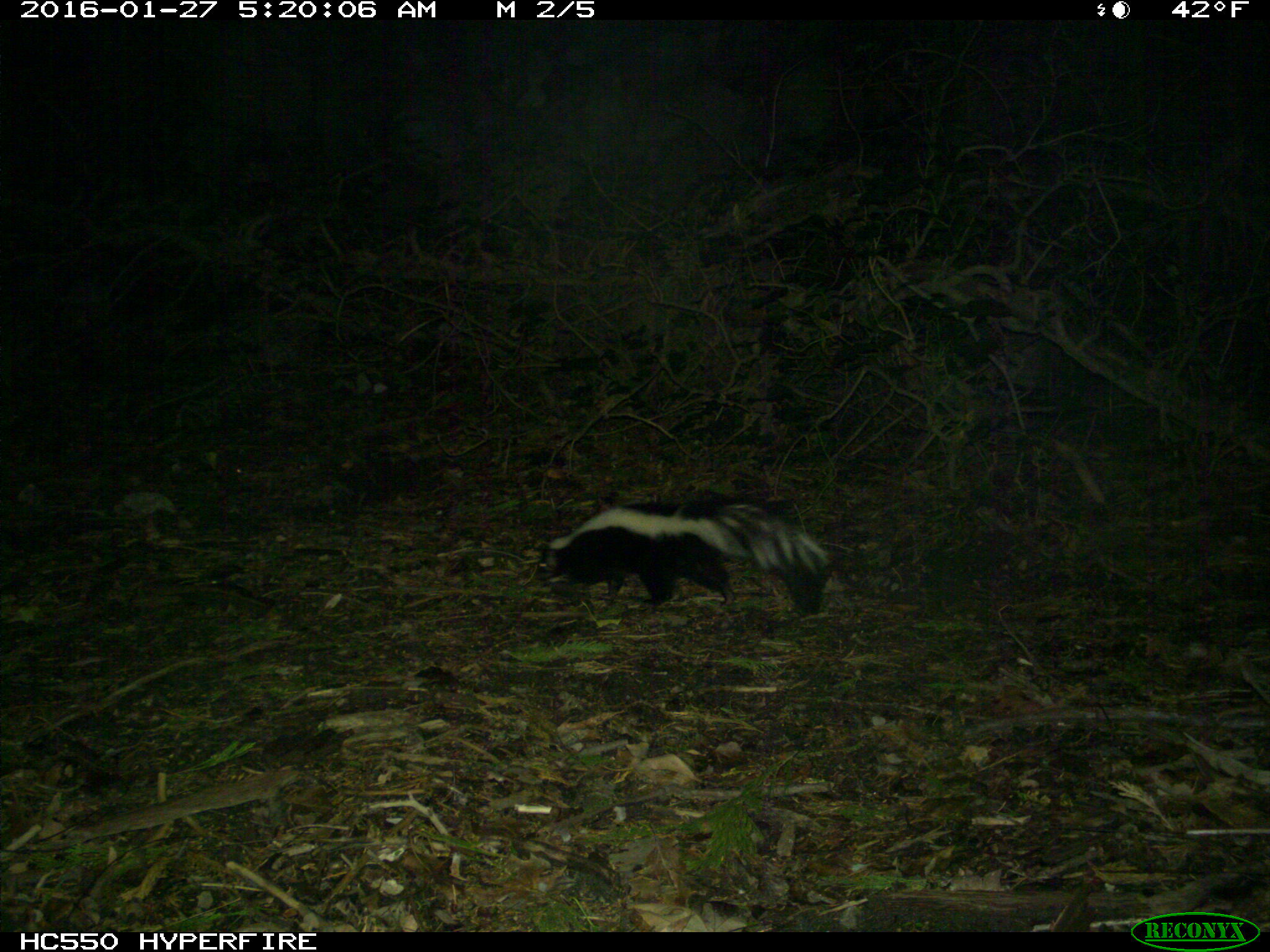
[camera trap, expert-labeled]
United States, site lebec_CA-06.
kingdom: Animalia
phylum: Chordata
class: Mammalia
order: Carnivora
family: Mephitidae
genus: Mephitis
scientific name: Mephitis mephitis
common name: striped skunk